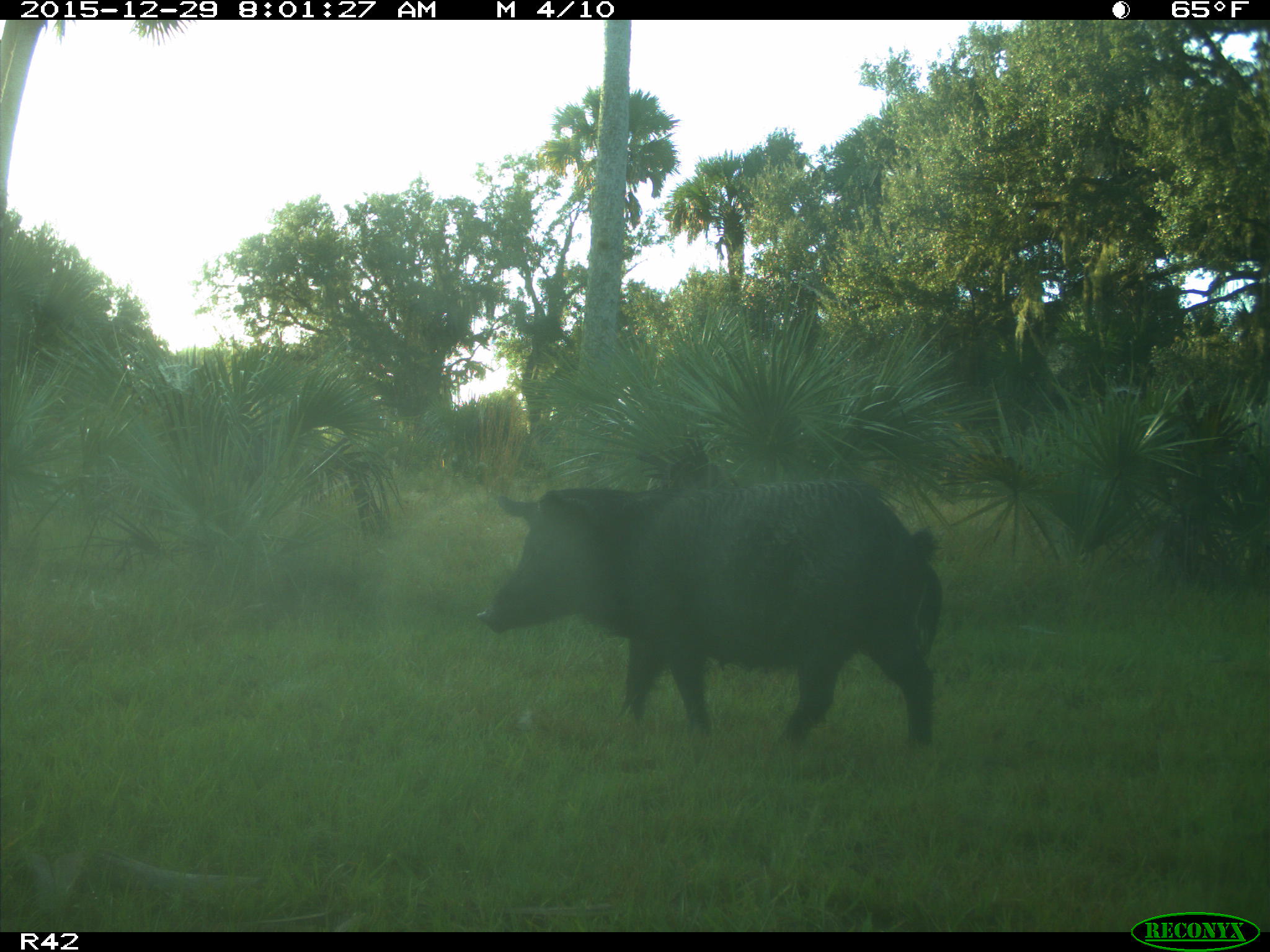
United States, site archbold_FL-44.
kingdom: Animalia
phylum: Chordata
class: Mammalia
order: Artiodactyla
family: Suidae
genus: Sus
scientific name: Sus scrofa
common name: wild boar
Sus scrofa (wild boar).